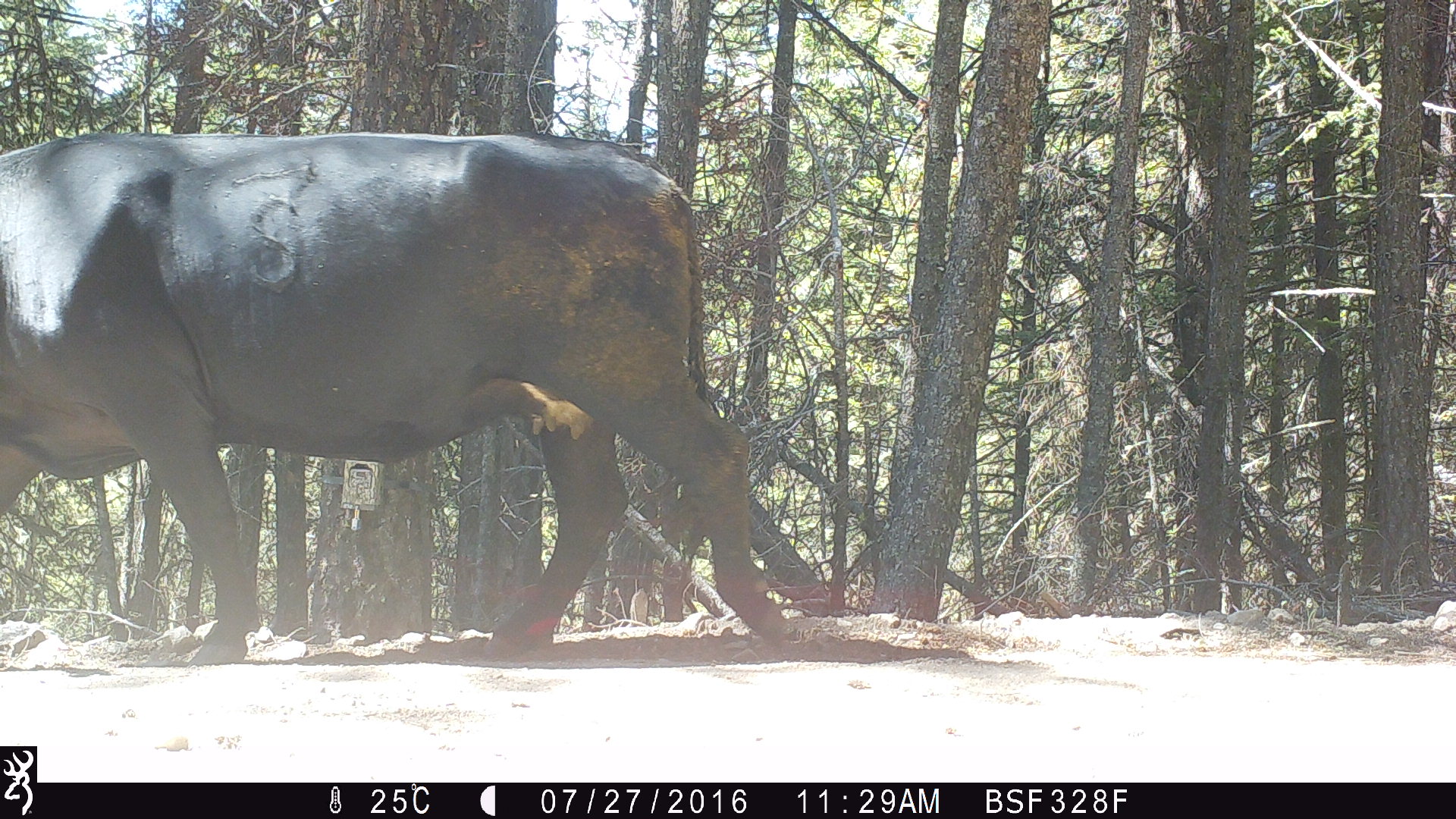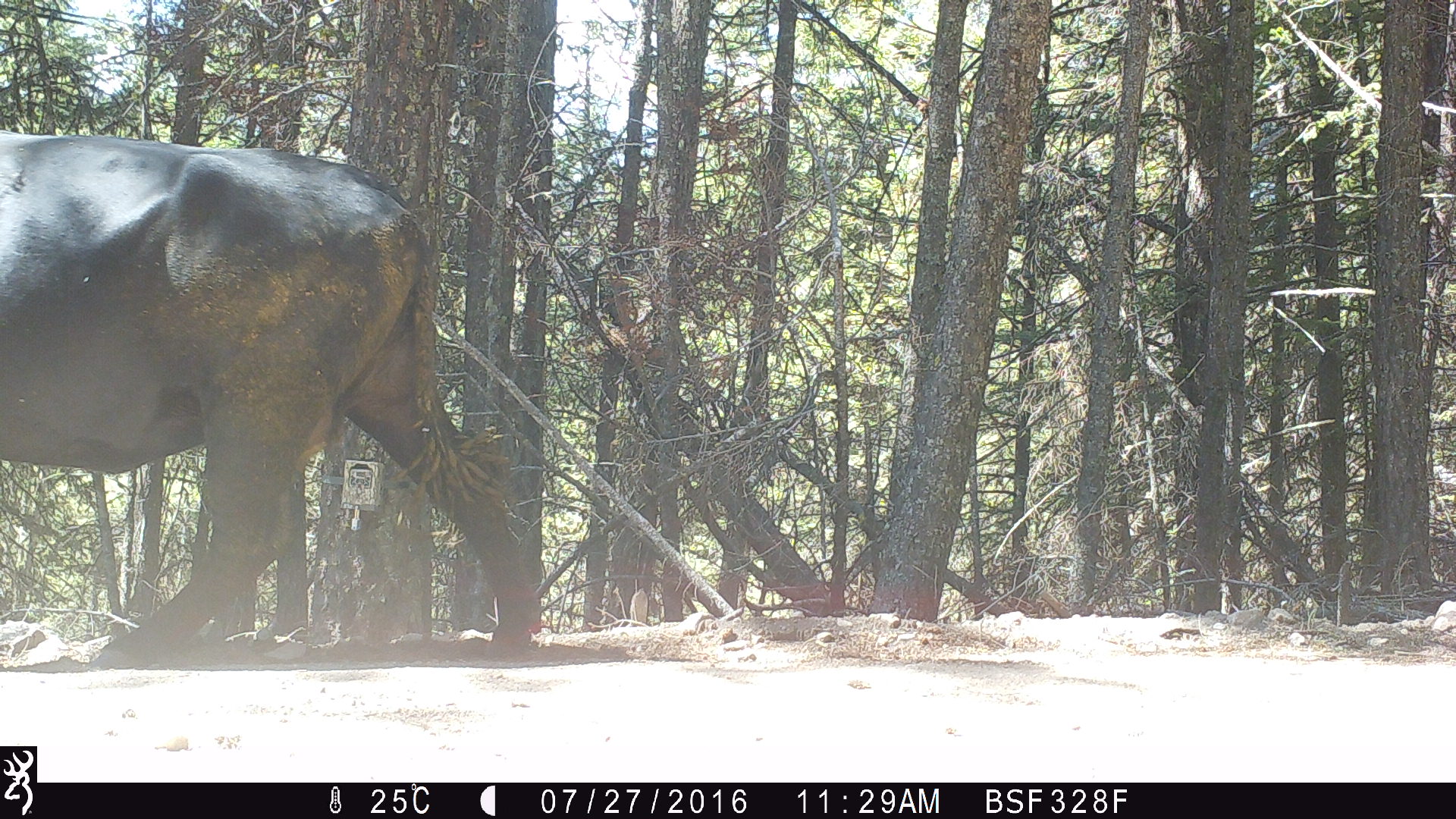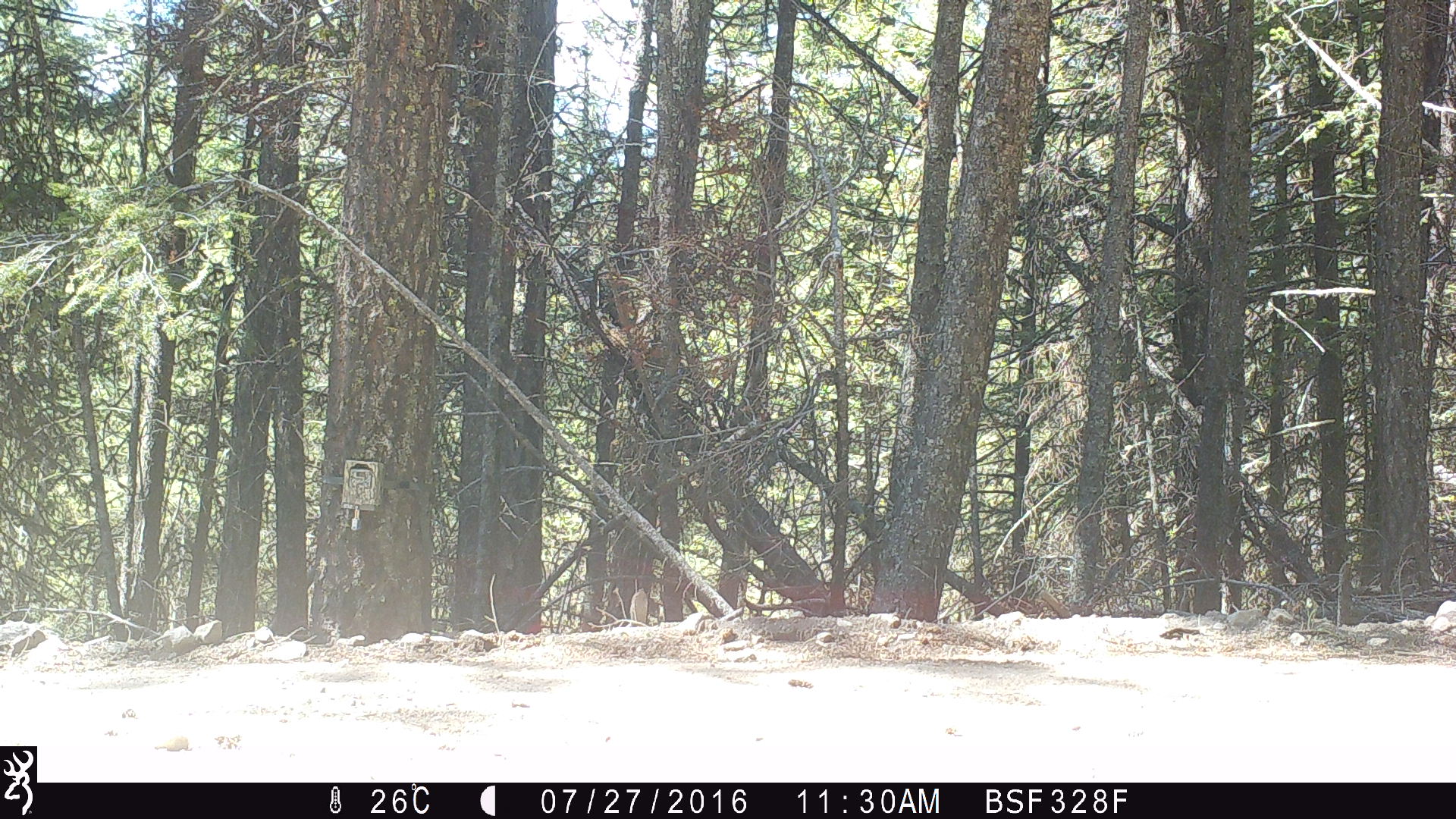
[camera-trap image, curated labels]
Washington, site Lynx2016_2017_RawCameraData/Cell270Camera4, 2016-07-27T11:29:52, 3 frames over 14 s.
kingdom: Animalia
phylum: Chordata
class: Mammalia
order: Artiodactyla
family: Bovidae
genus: Bos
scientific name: Bos taurus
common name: domestic cattle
Domestic cattle (Bos taurus). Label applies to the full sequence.